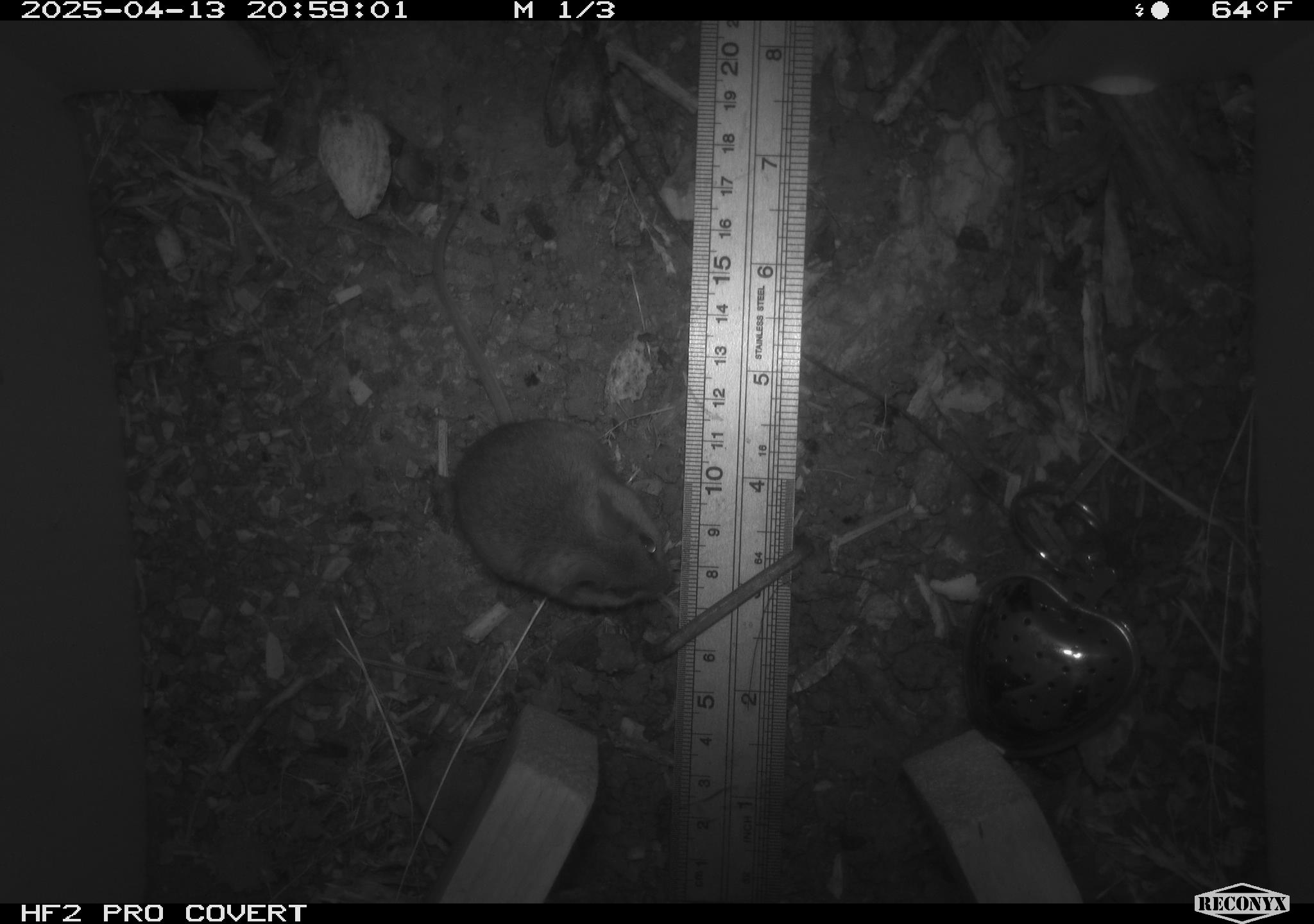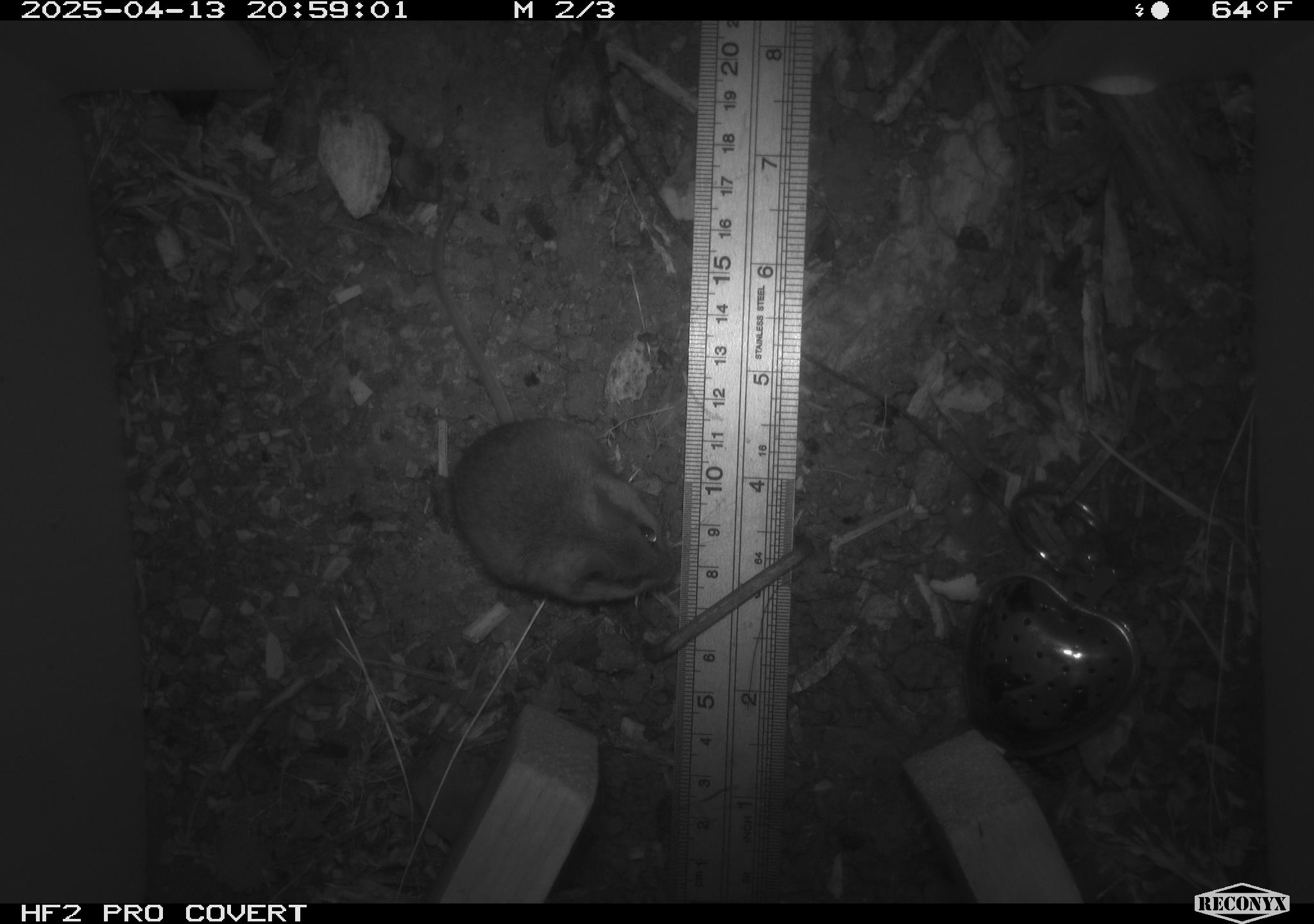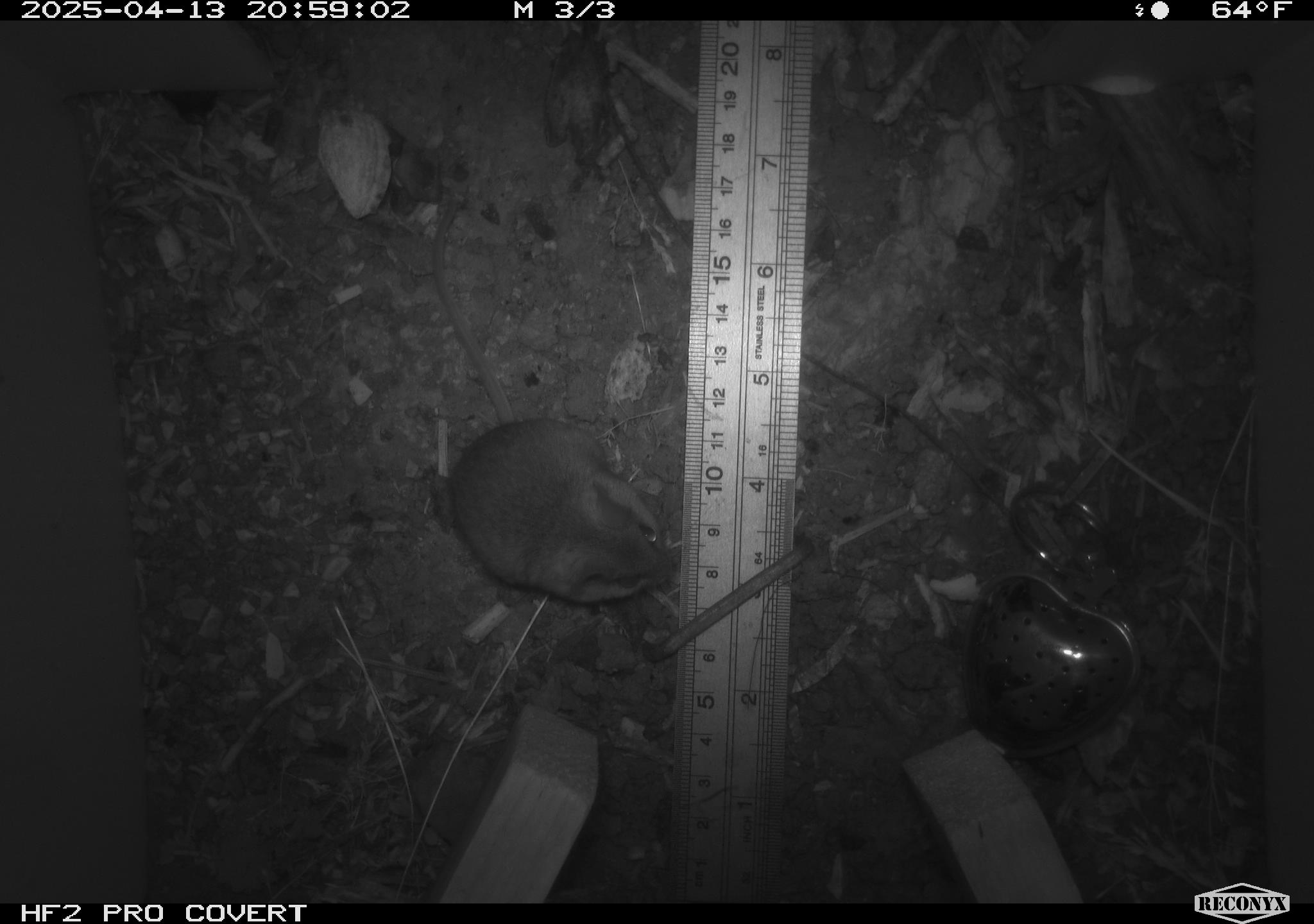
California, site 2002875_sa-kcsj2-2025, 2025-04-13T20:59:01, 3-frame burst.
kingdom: Animalia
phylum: Chordata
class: Mammalia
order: Rodentia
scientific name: Rodentia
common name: rodent